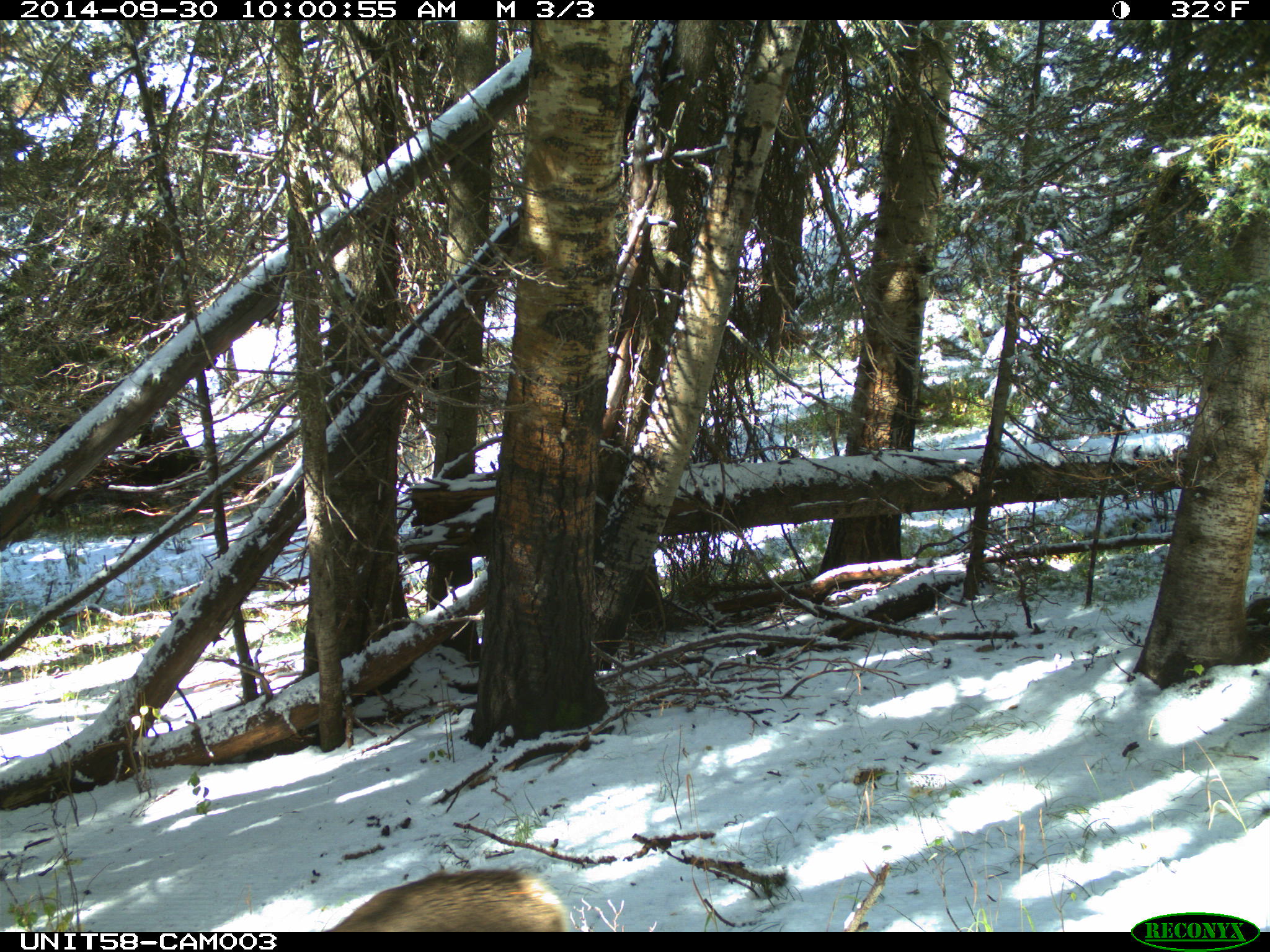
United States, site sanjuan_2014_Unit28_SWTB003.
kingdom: Animalia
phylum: Chordata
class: Mammalia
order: Artiodactyla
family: Cervidae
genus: Odocoileus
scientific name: Odocoileus hemionus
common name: mule deer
Odocoileus hemionus (mule deer).